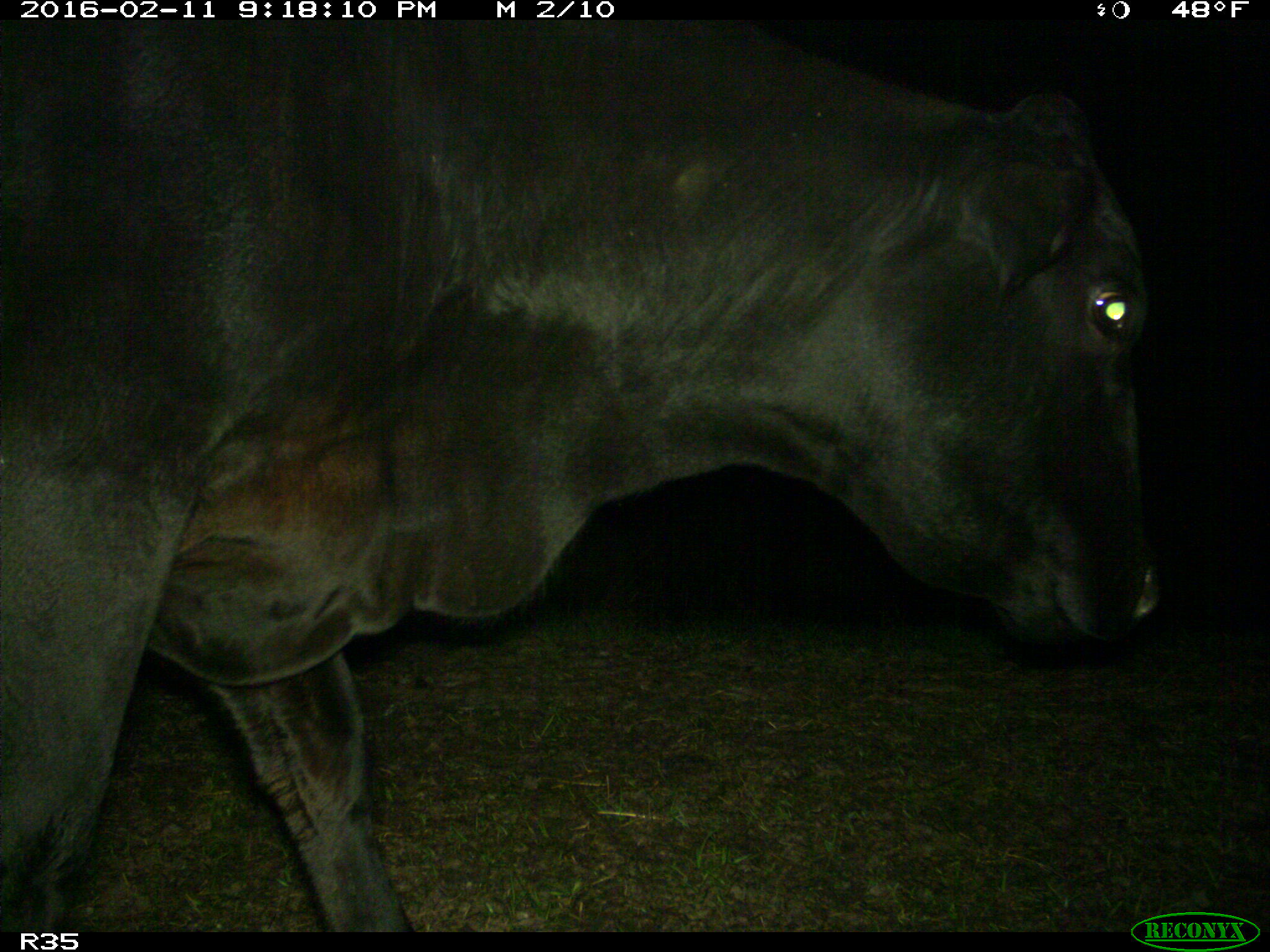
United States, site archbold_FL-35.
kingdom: Animalia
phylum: Chordata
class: Mammalia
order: Artiodactyla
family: Bovidae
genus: Bos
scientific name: Bos taurus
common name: domestic cow